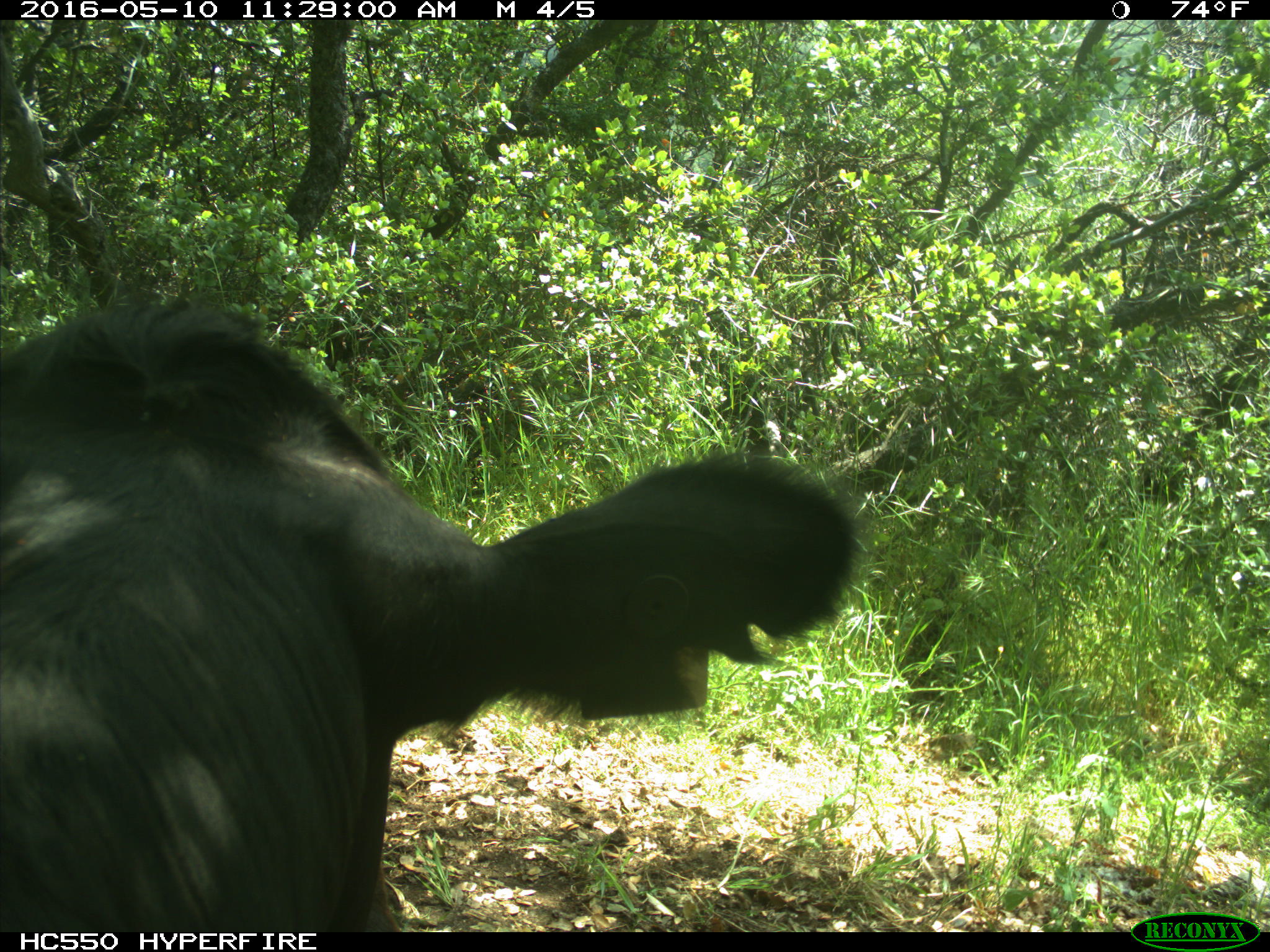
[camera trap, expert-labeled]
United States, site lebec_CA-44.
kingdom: Animalia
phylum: Chordata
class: Mammalia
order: Artiodactyla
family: Bovidae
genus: Bos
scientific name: Bos taurus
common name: domestic cow